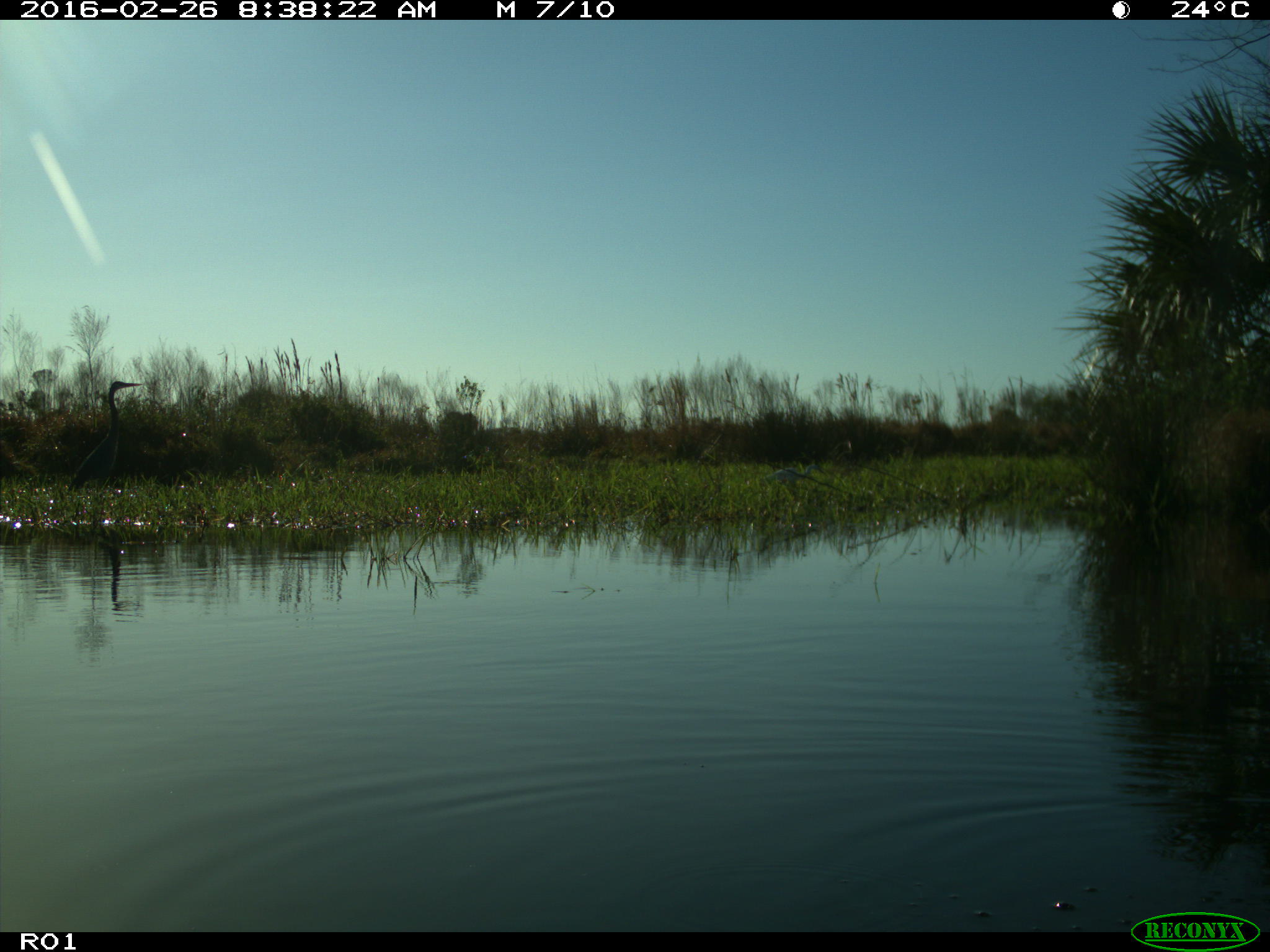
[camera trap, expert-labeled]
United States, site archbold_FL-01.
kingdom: Animalia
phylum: Chordata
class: Aves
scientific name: Aves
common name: birds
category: unidentified bird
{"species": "unidentified bird (birds) (Aves)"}